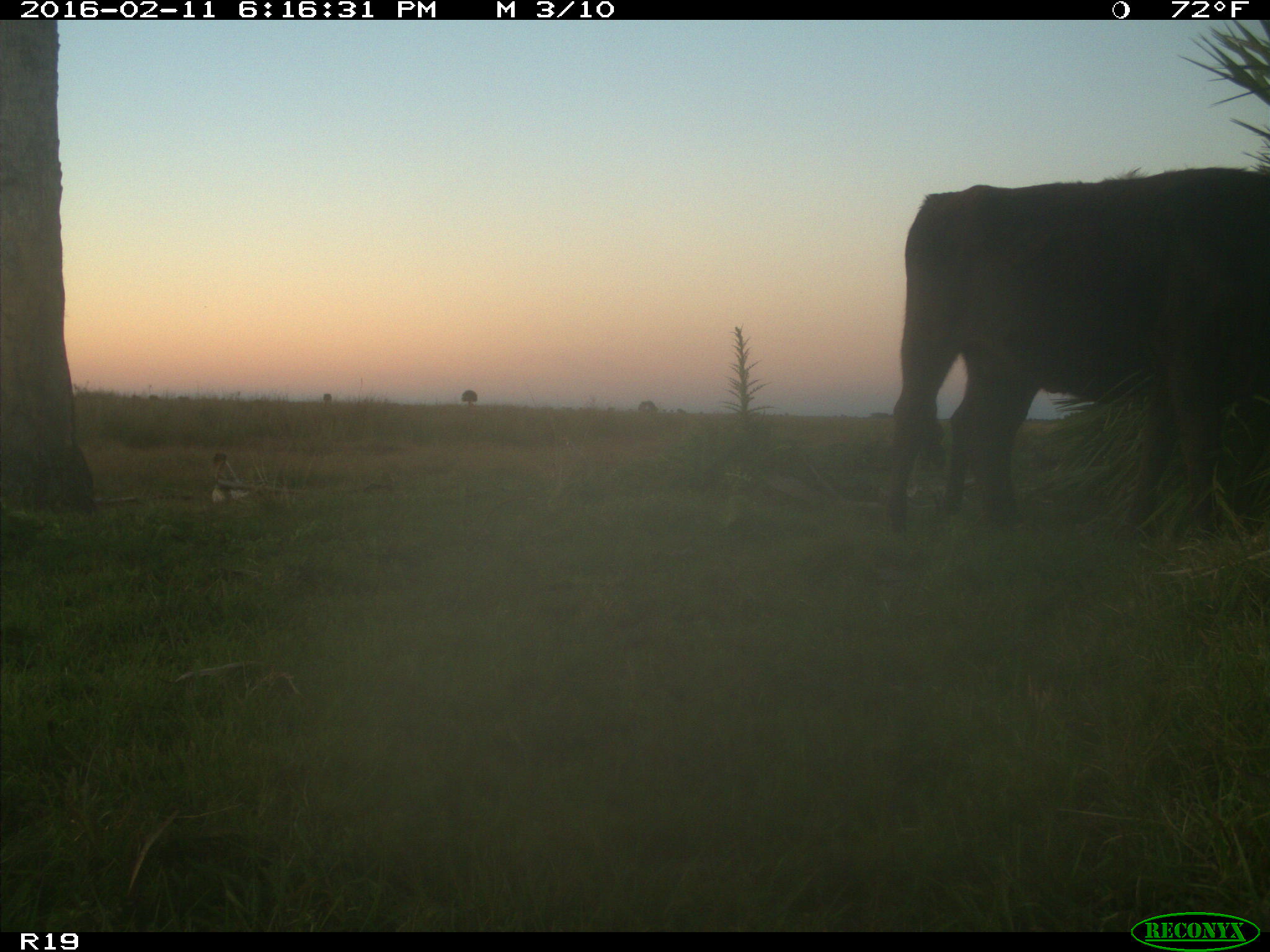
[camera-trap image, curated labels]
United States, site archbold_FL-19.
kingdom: Animalia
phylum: Chordata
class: Mammalia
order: Artiodactyla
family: Bovidae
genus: Bos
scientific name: Bos taurus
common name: domestic cow